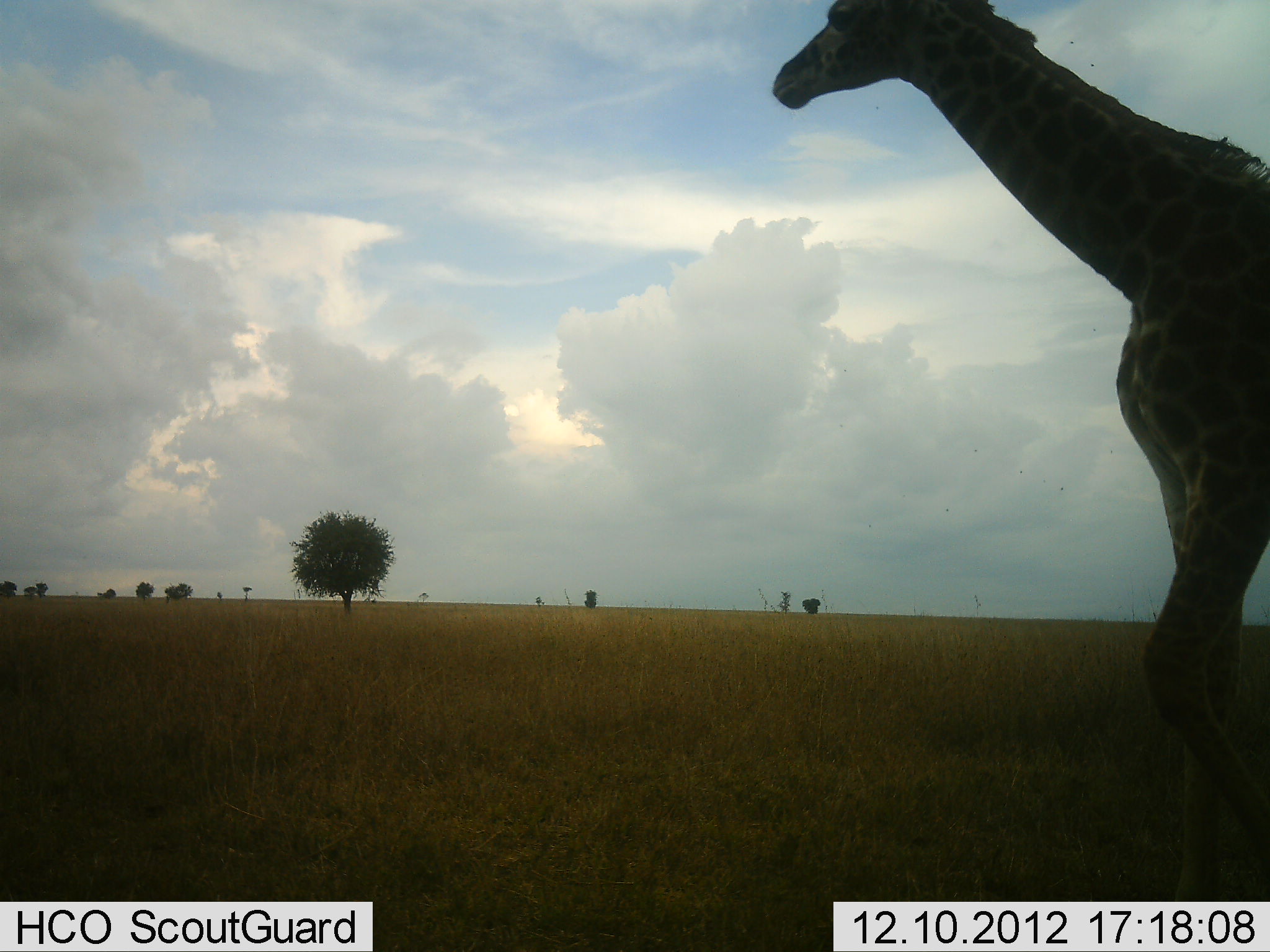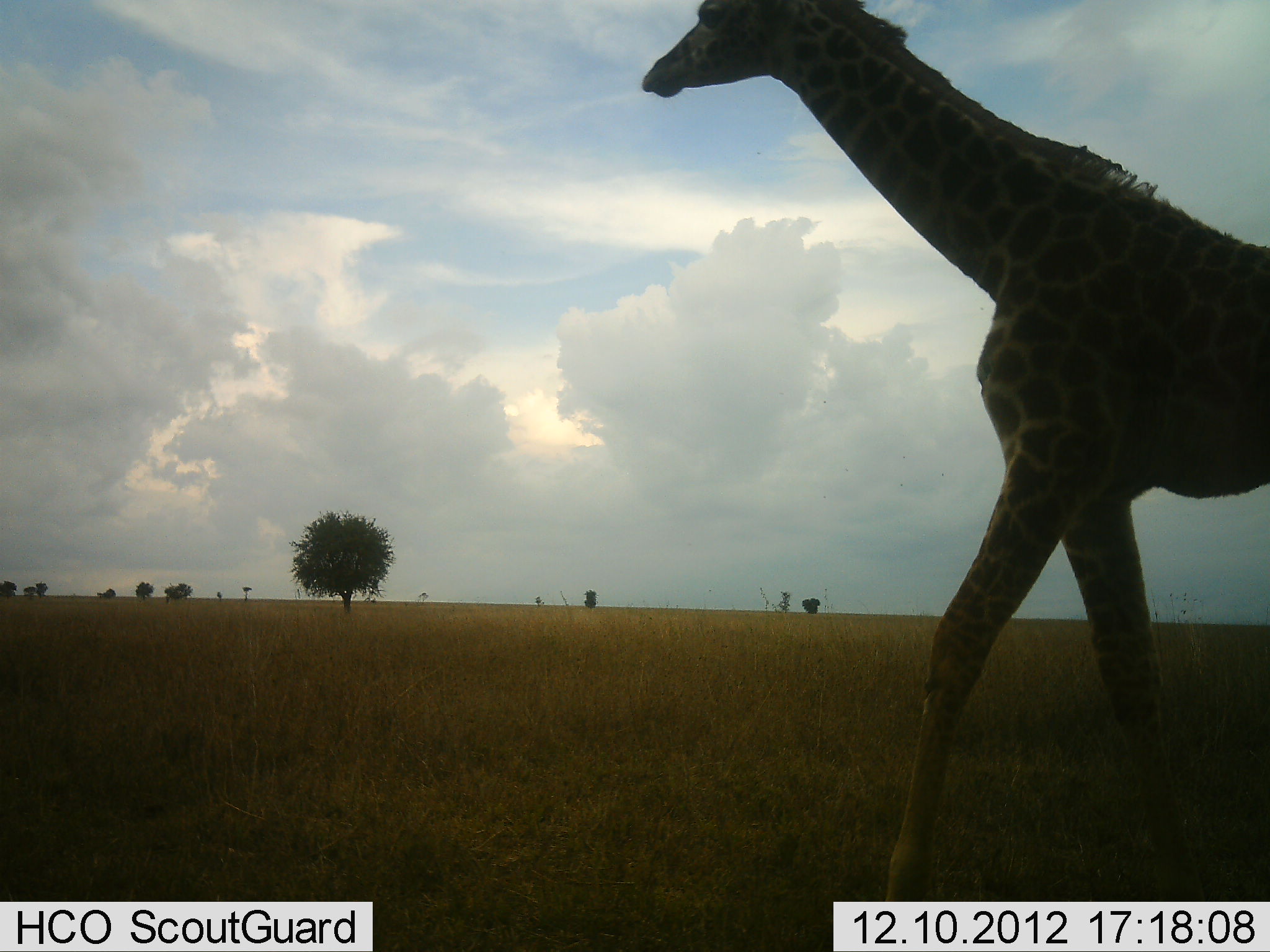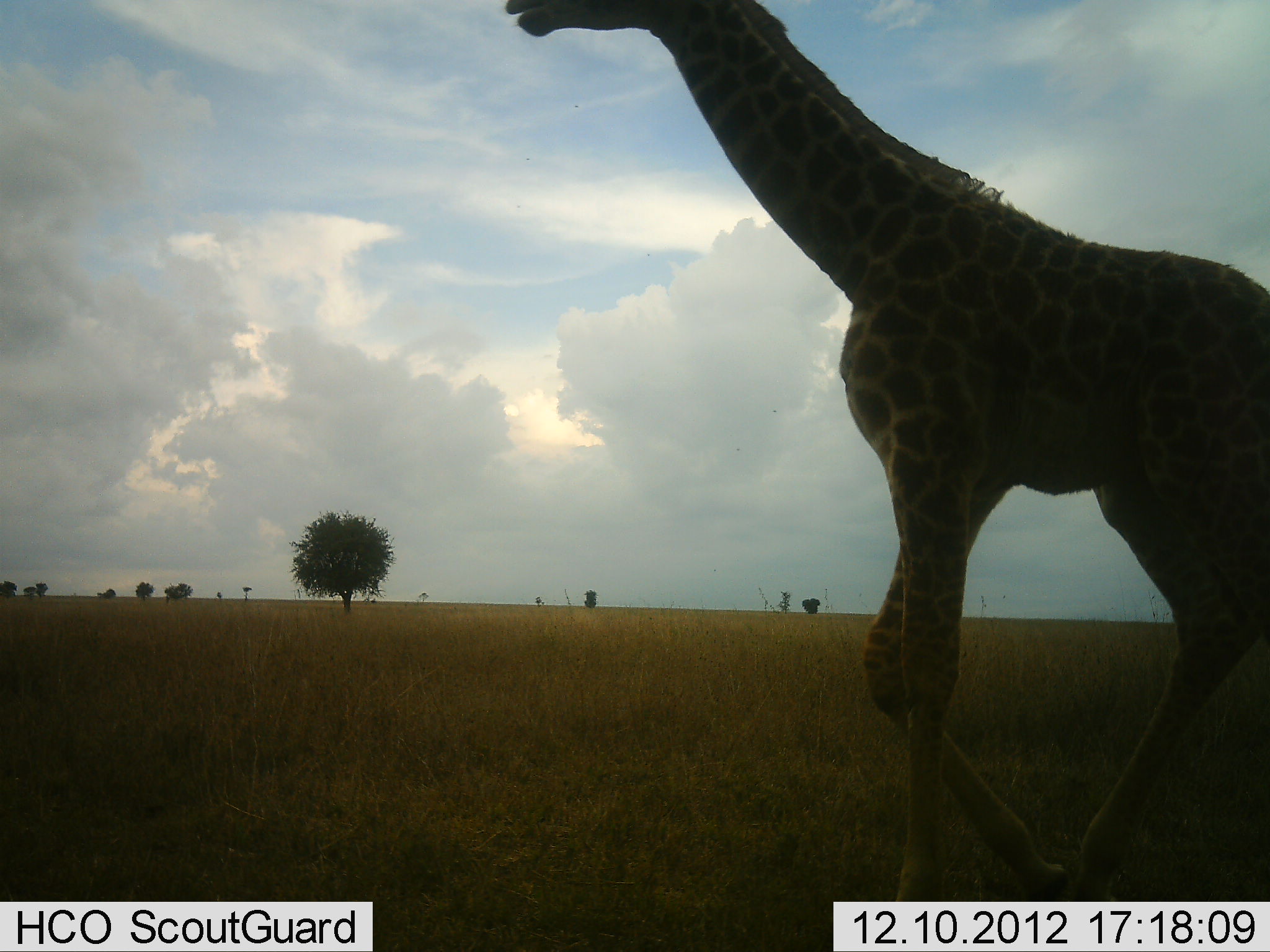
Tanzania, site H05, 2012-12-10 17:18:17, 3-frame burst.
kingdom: Animalia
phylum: Chordata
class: Mammalia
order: Artiodactyla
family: Giraffidae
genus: Giraffa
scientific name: Giraffa camelopardalis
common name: giraffe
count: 1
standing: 10%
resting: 0%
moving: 100%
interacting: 0%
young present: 10%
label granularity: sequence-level